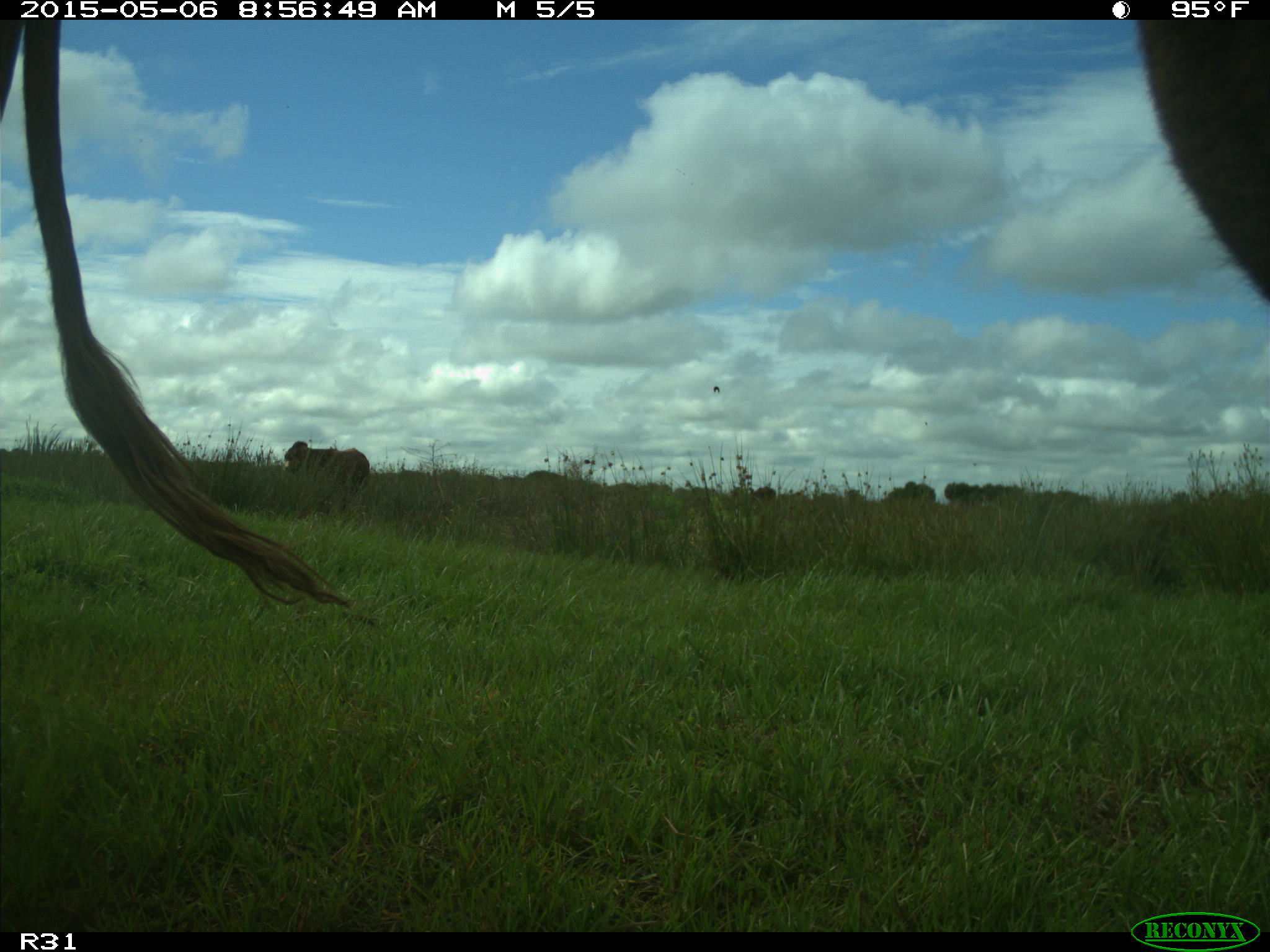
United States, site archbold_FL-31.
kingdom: Animalia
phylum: Chordata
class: Mammalia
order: Artiodactyla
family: Bovidae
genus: Bos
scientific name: Bos taurus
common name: domestic cow